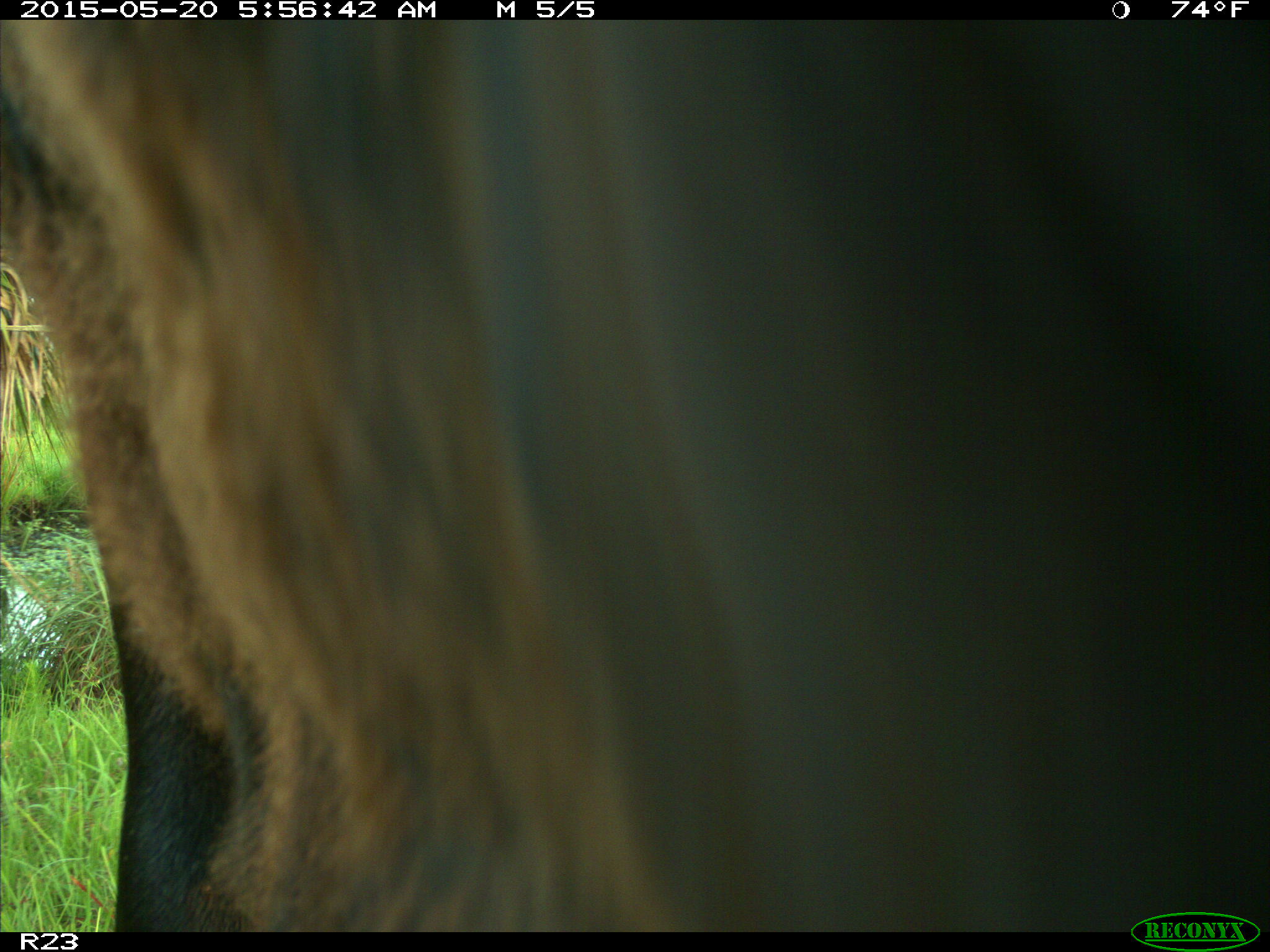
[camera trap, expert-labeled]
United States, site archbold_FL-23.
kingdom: Animalia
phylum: Chordata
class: Mammalia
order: Artiodactyla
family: Bovidae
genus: Bos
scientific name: Bos taurus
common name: domestic cow